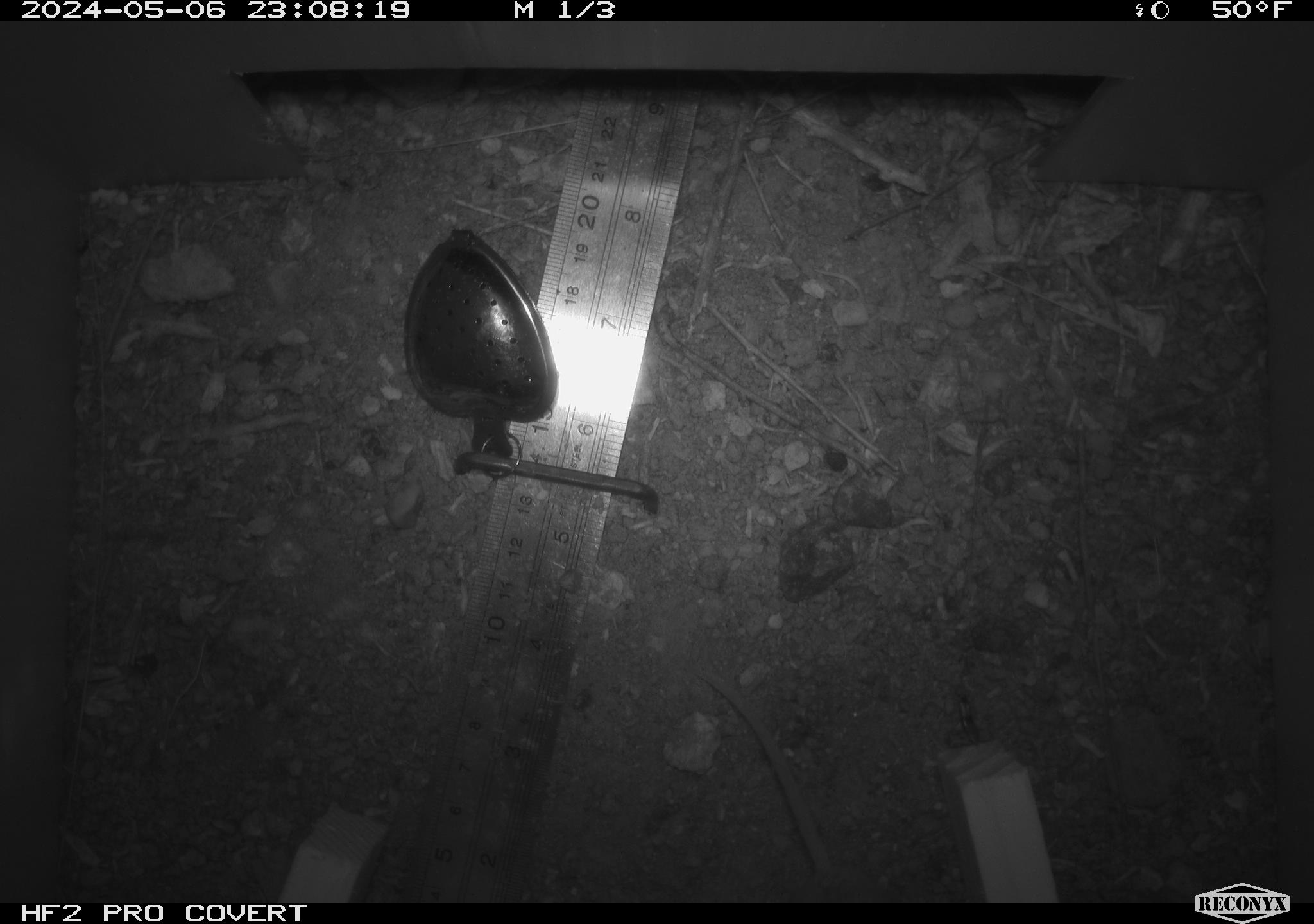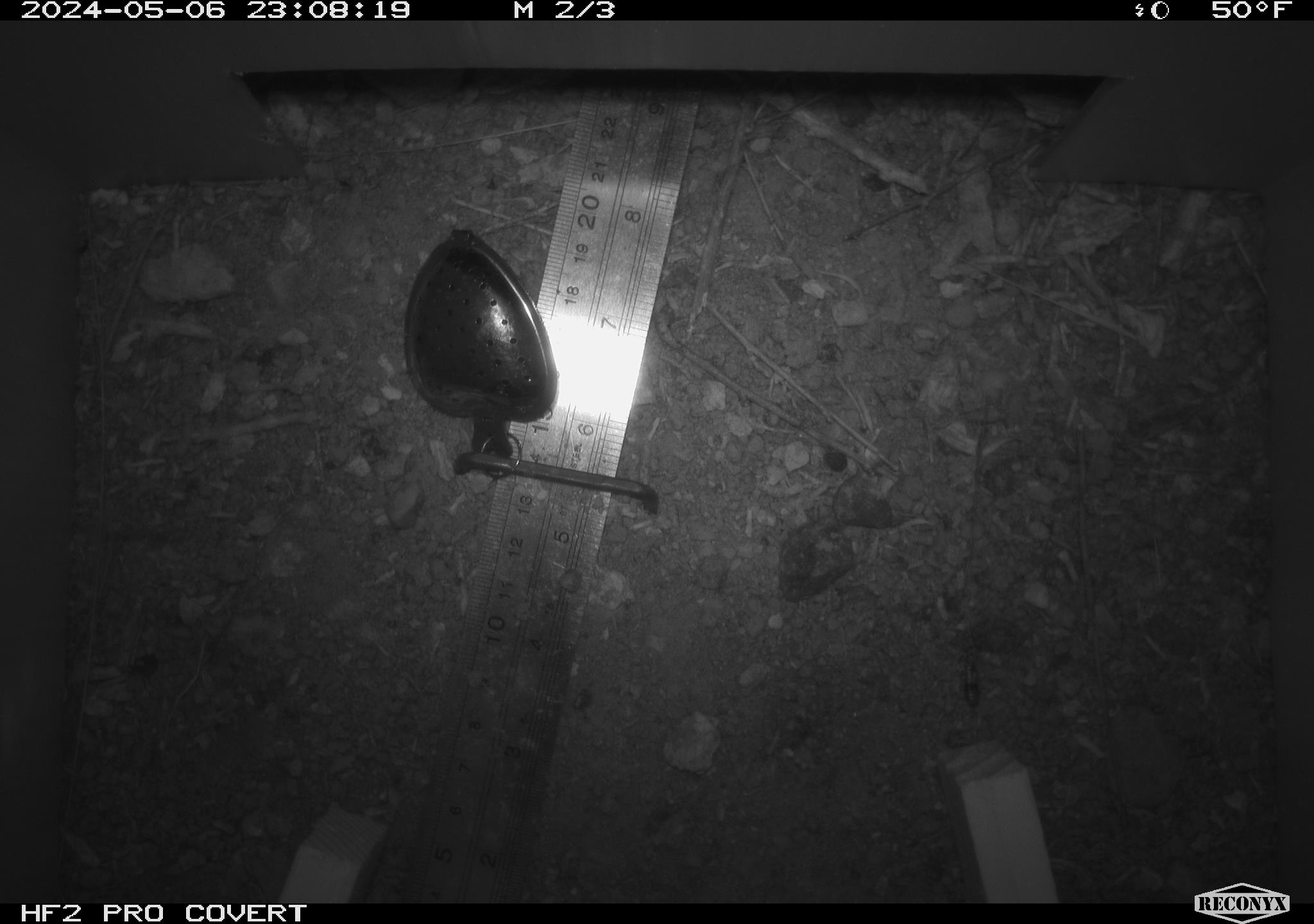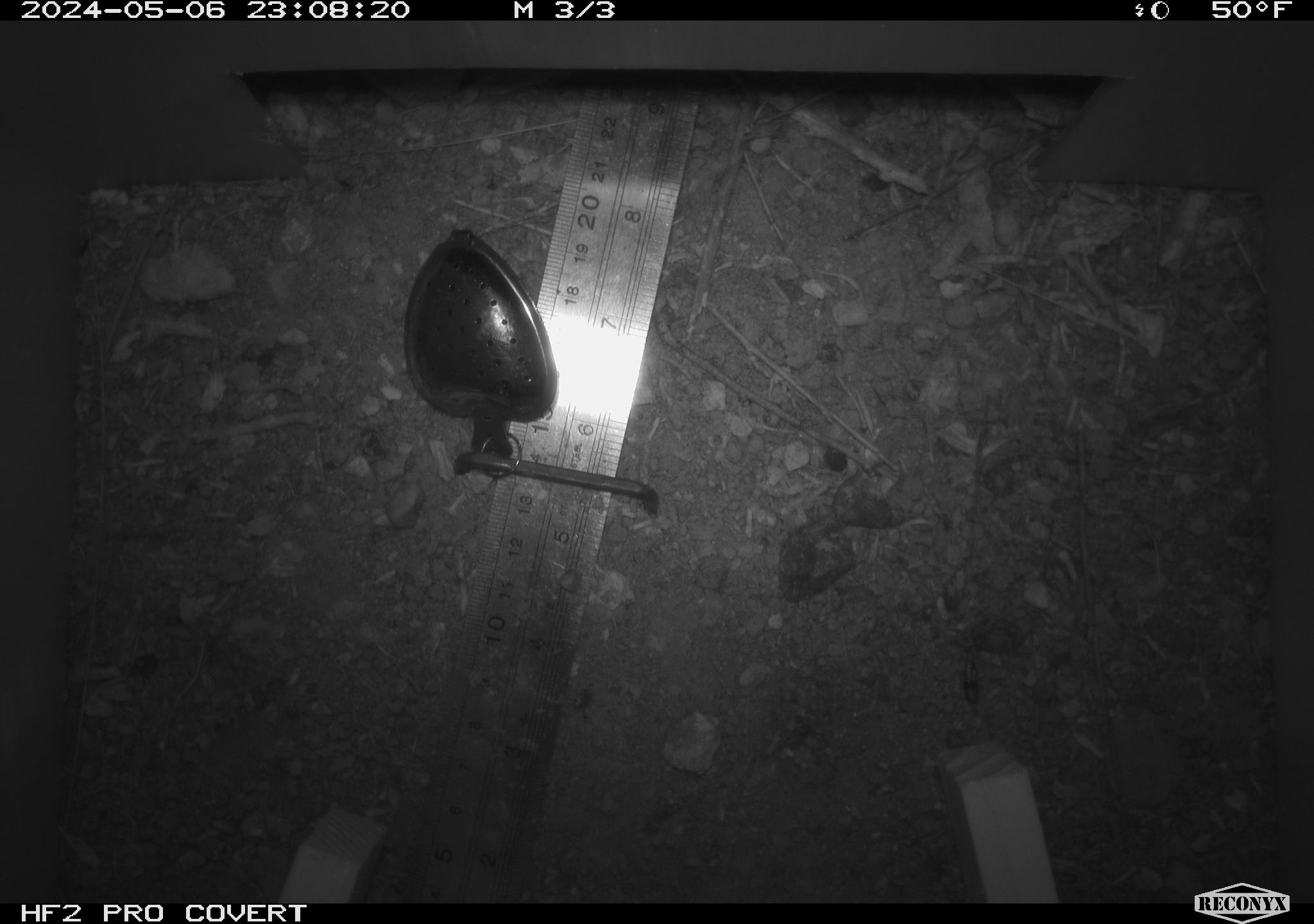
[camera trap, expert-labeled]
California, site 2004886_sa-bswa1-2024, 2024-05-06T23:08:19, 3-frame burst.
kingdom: Animalia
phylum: Chordata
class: Mammalia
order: Rodentia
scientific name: Rodentia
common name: mouse species